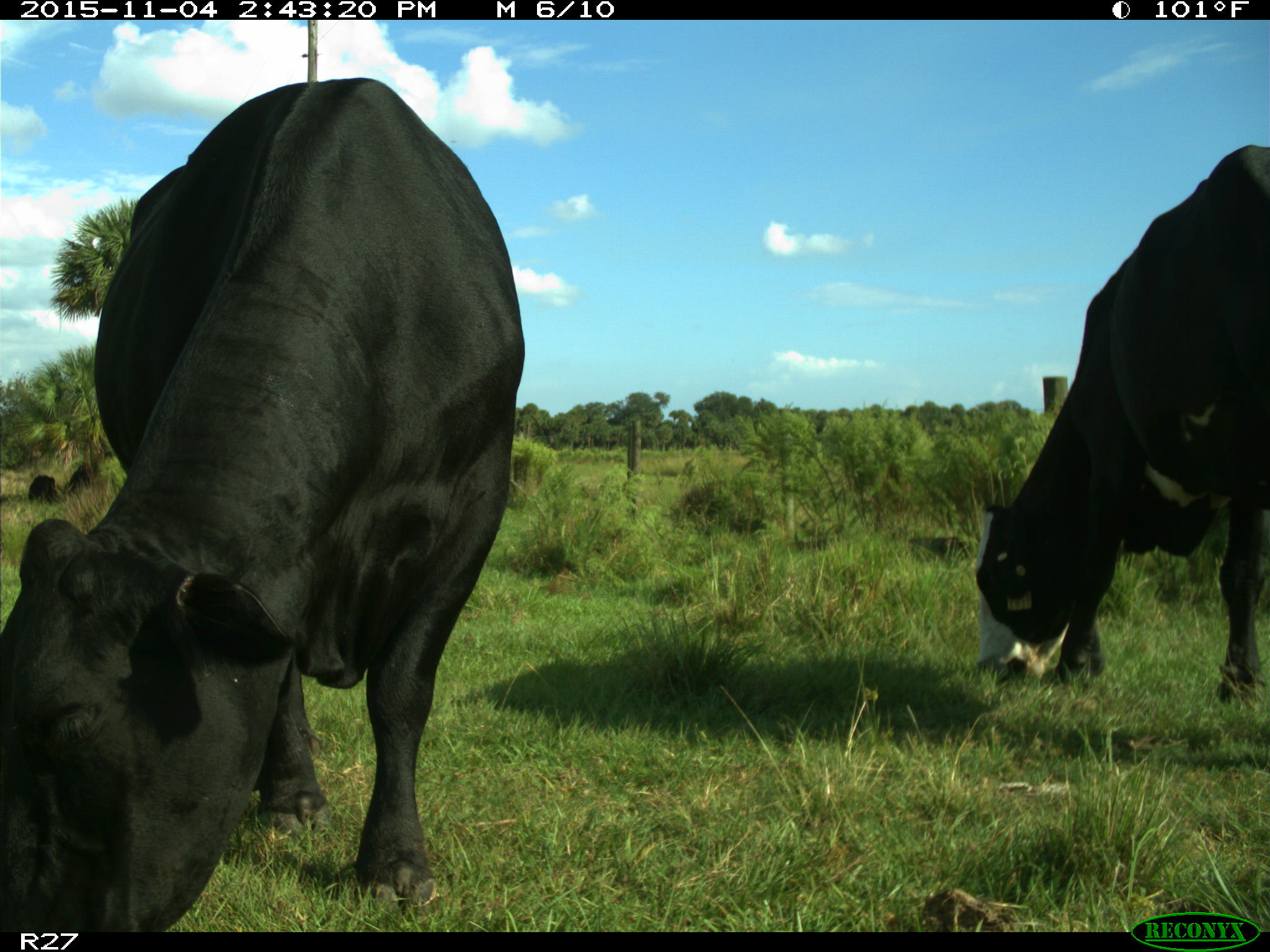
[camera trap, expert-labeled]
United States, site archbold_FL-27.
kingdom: Animalia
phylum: Chordata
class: Mammalia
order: Artiodactyla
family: Bovidae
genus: Bos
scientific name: Bos taurus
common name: domestic cow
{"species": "Bos taurus (domestic cow)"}